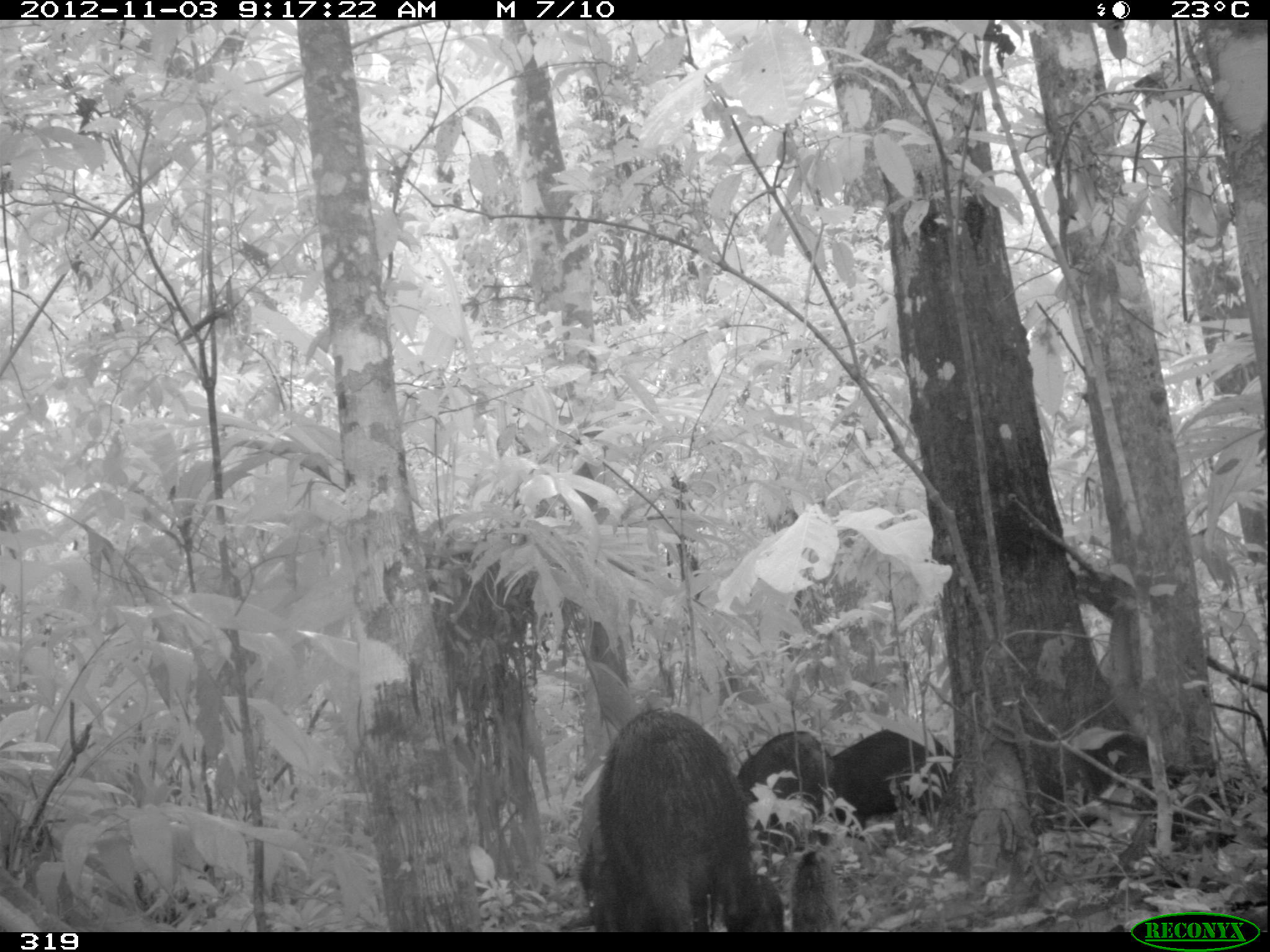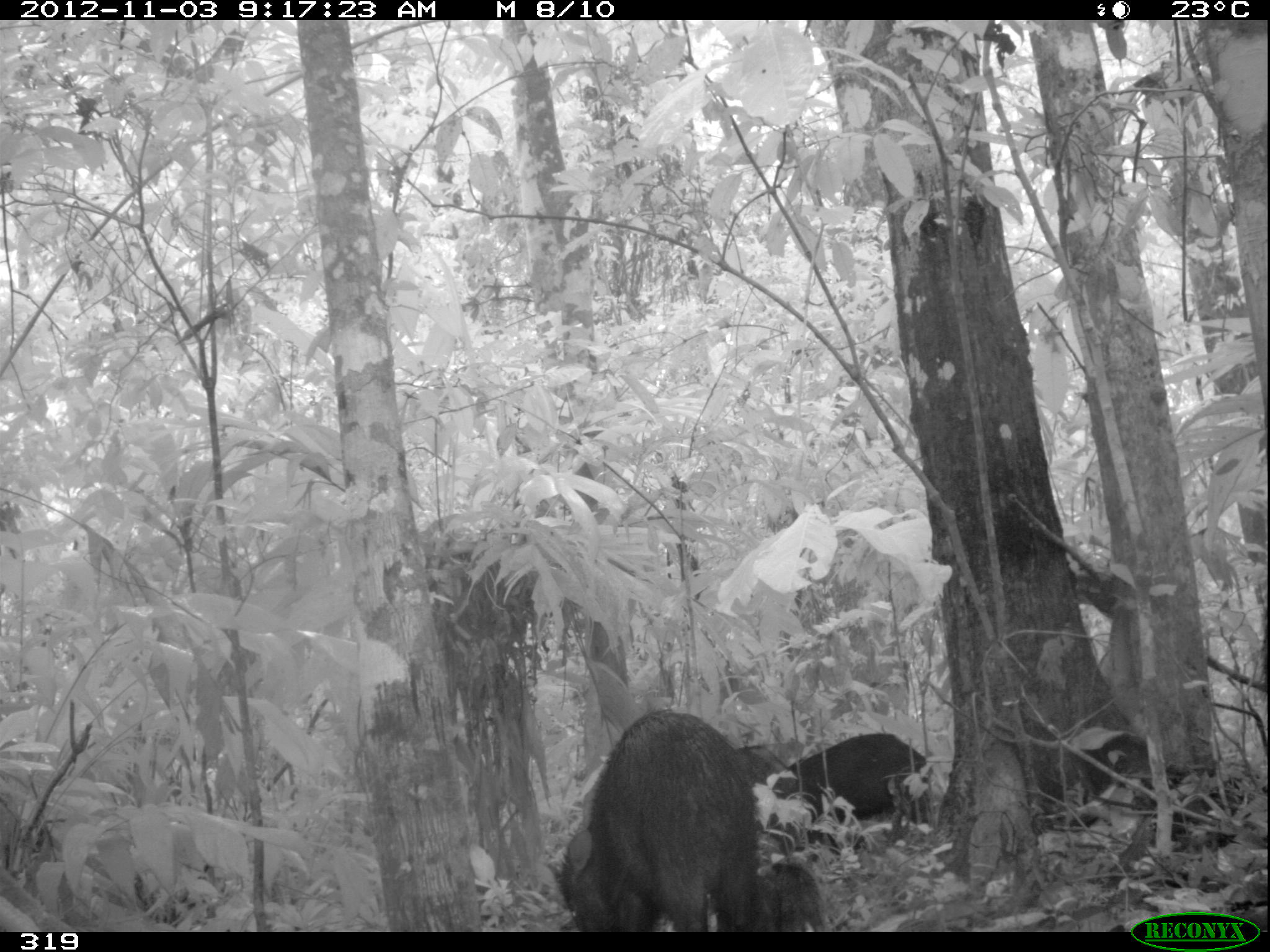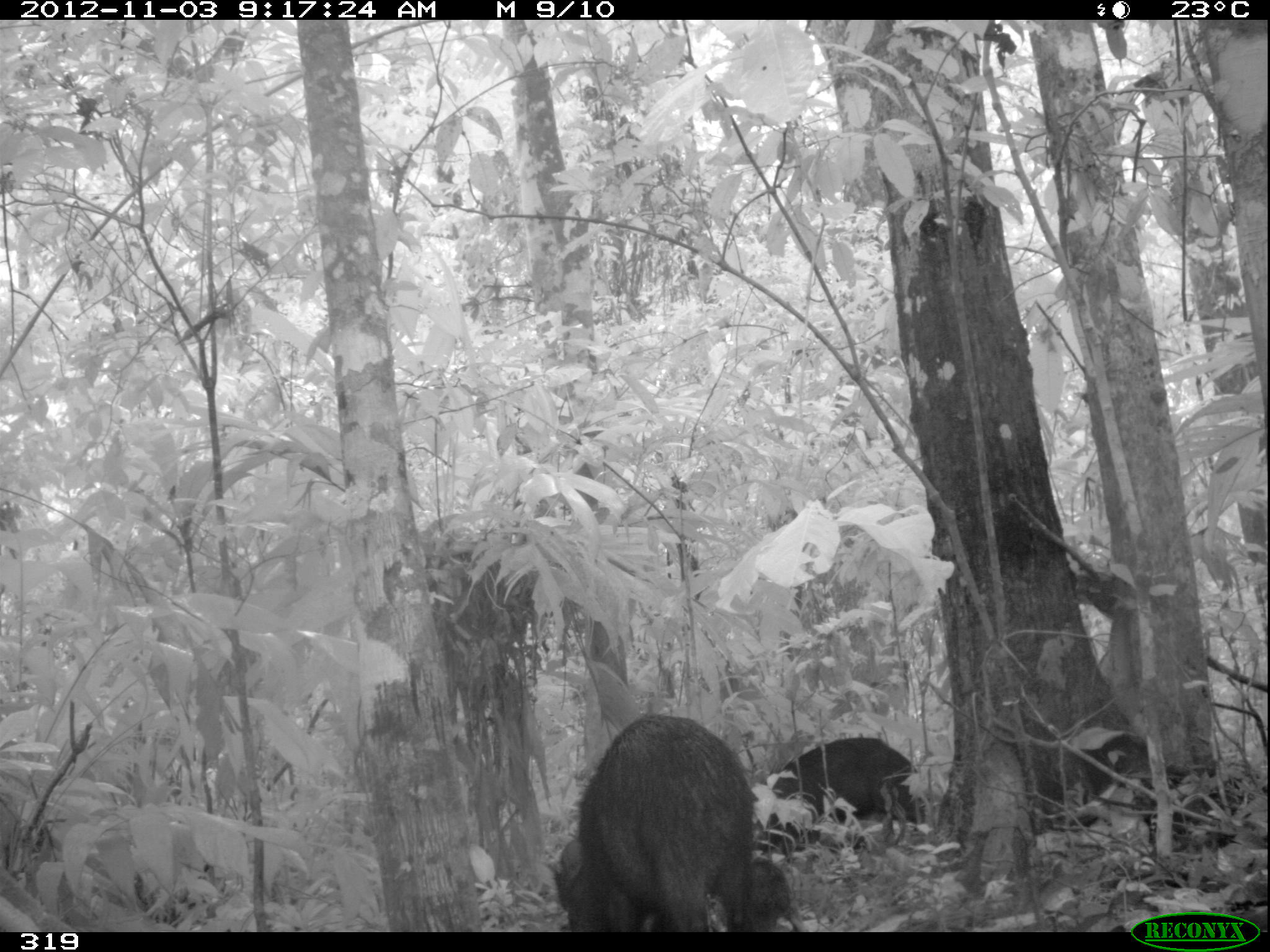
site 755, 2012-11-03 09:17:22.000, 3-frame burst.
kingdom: Animalia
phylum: Chordata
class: Mammalia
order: Artiodactyla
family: Tayassuidae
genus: Tayassu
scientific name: Tayassu pecari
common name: white-lipped peccary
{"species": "Tayassu pecari (white-lipped peccary)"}